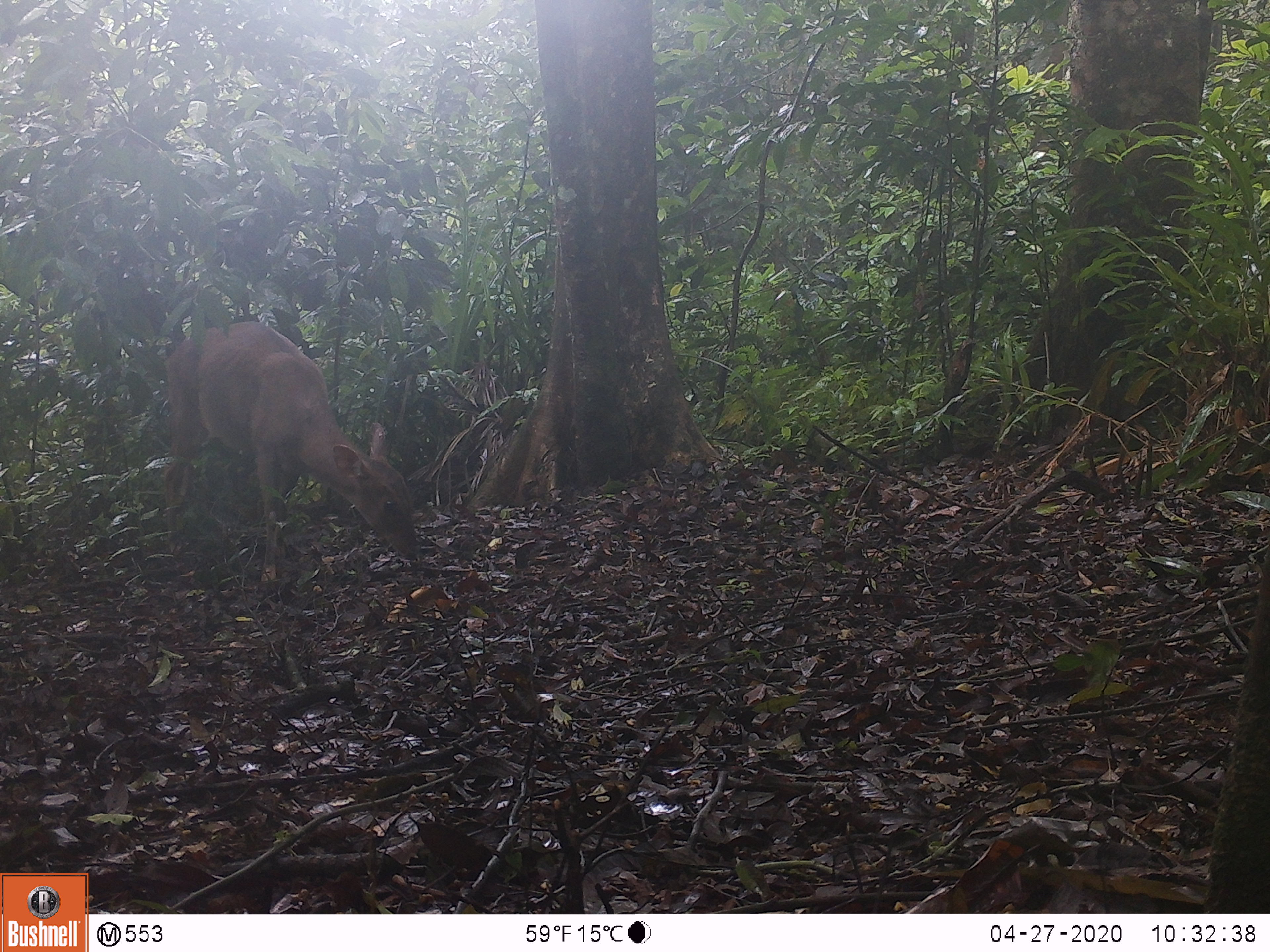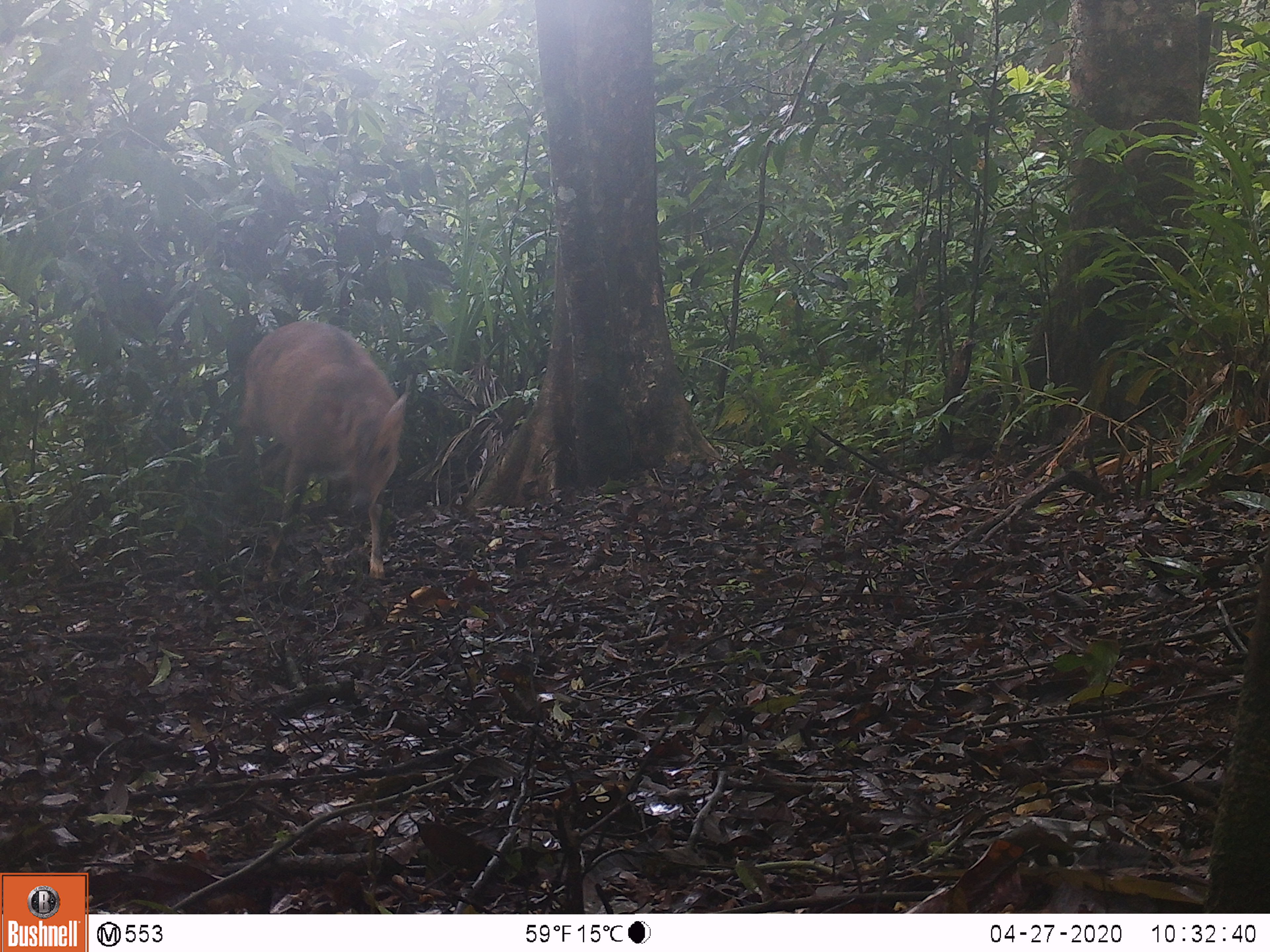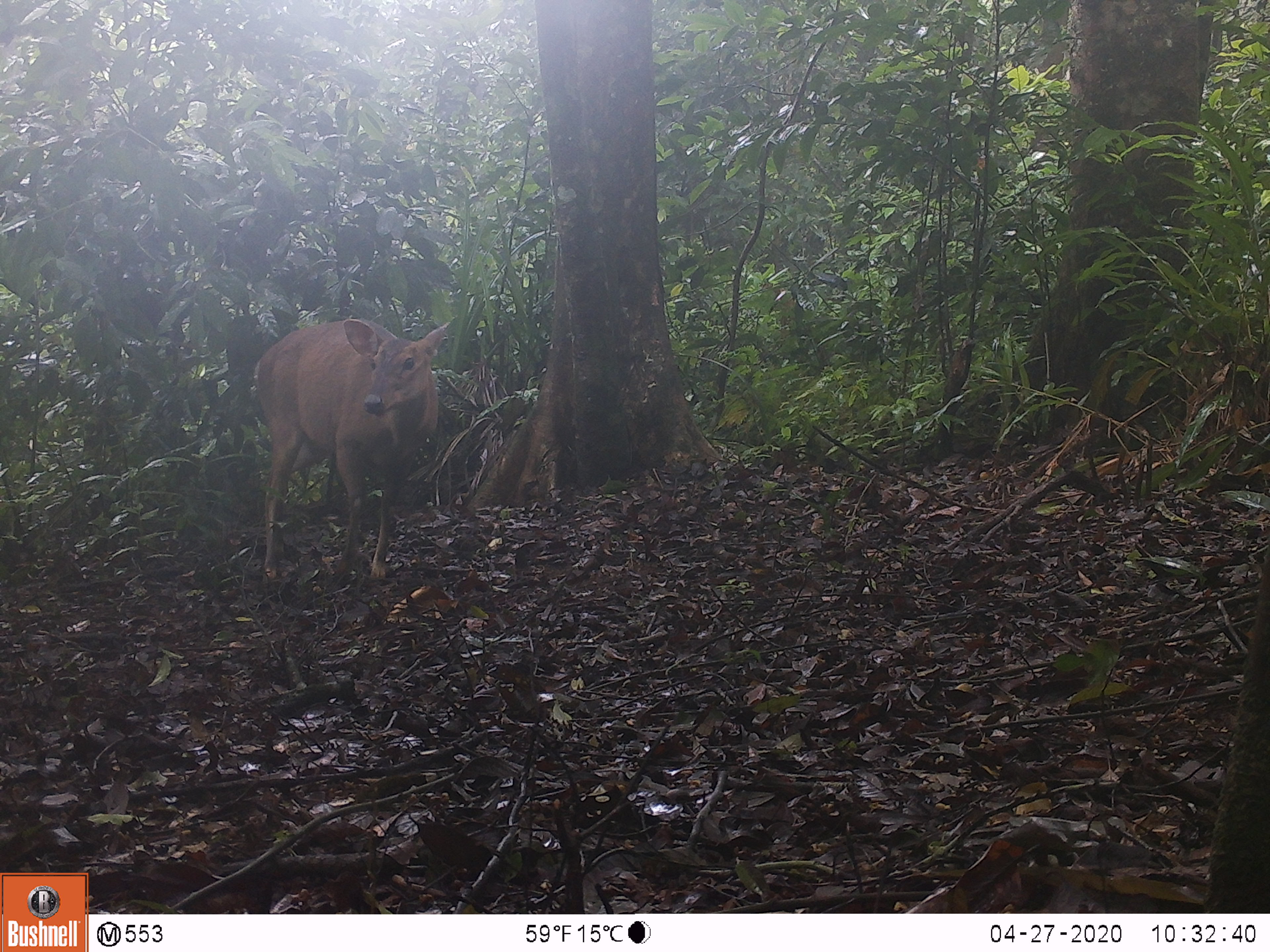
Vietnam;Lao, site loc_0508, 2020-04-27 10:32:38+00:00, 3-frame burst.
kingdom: Animalia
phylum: Chordata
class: Mammalia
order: Artiodactyla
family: Cervidae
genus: Muntiacus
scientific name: Muntiacus vuquangensis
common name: large-antlered muntjac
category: large antlered muntjac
Large antlered muntjac (large-antlered muntjac) (Muntiacus vuquangensis). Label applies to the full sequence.